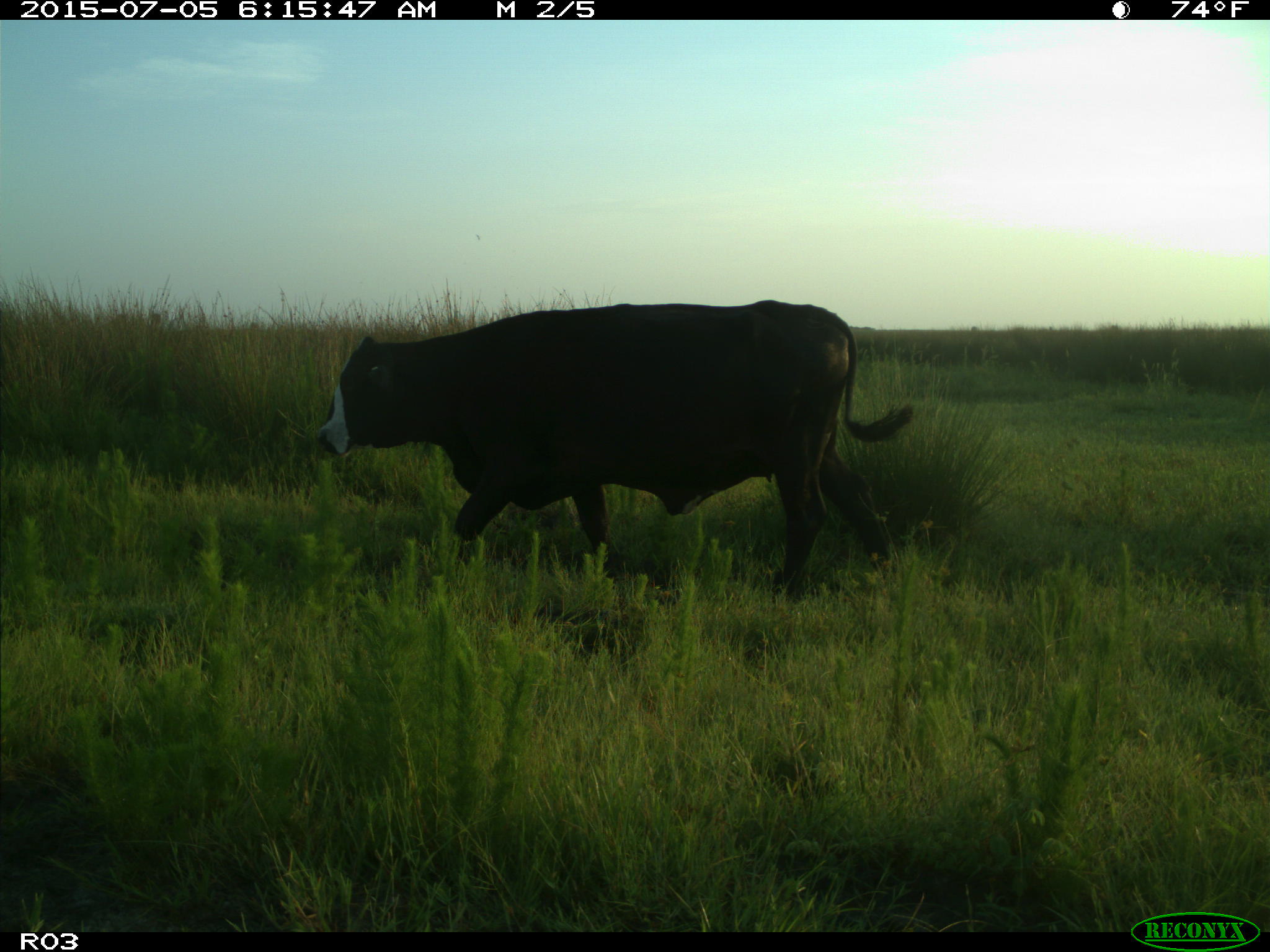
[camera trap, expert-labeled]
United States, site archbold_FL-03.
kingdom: Animalia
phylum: Chordata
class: Mammalia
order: Artiodactyla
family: Bovidae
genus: Bos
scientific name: Bos taurus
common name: domestic cow